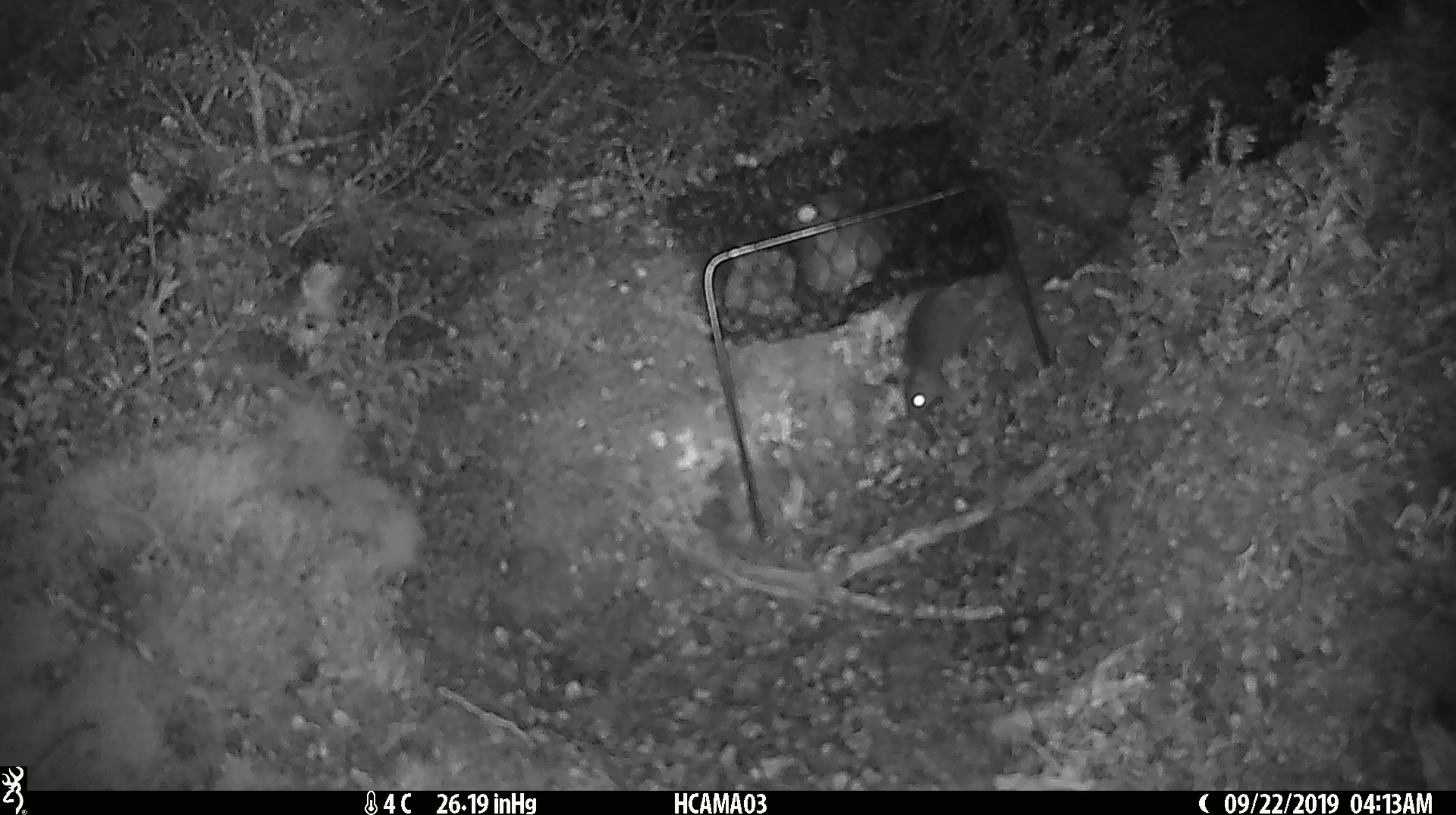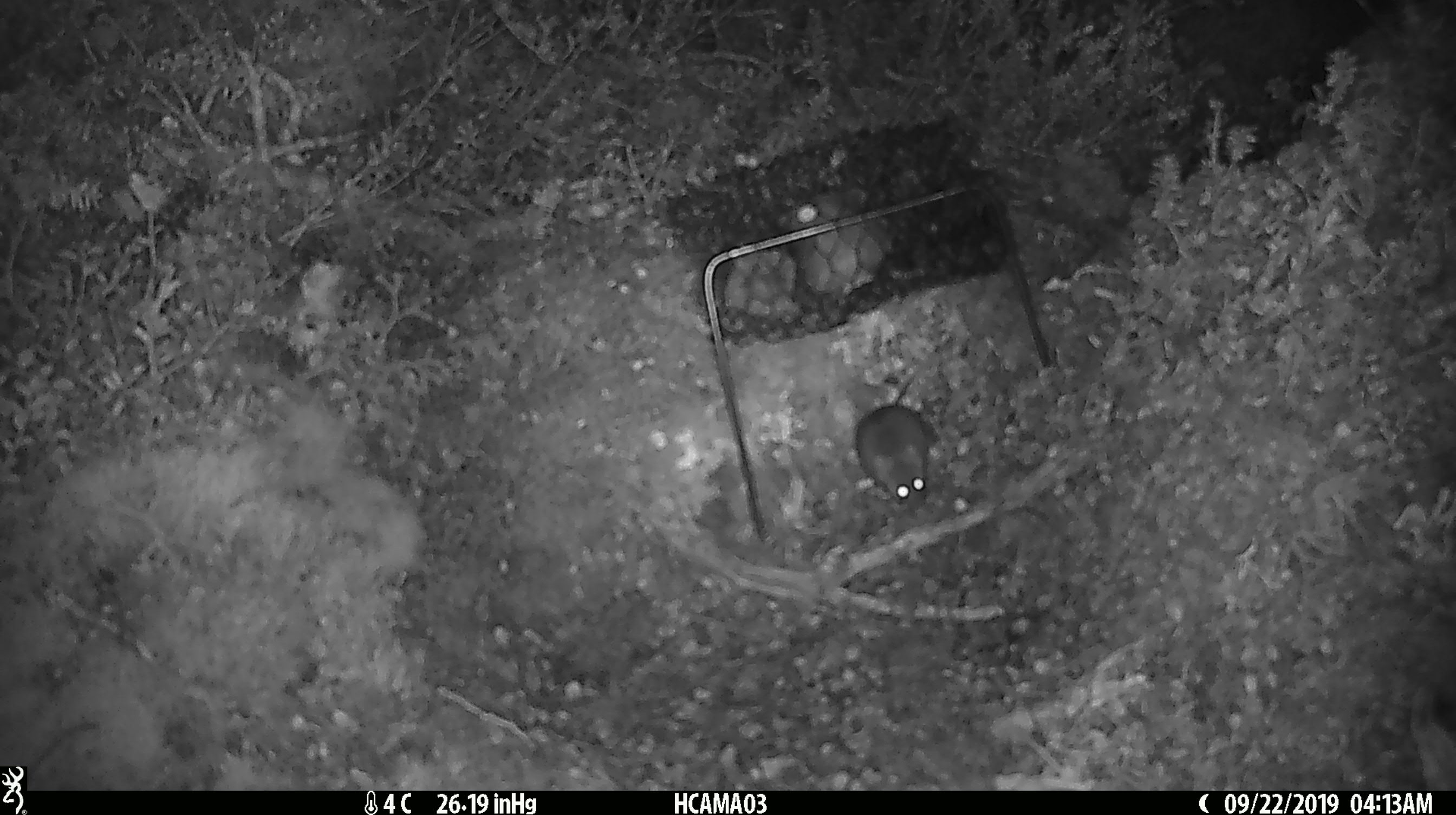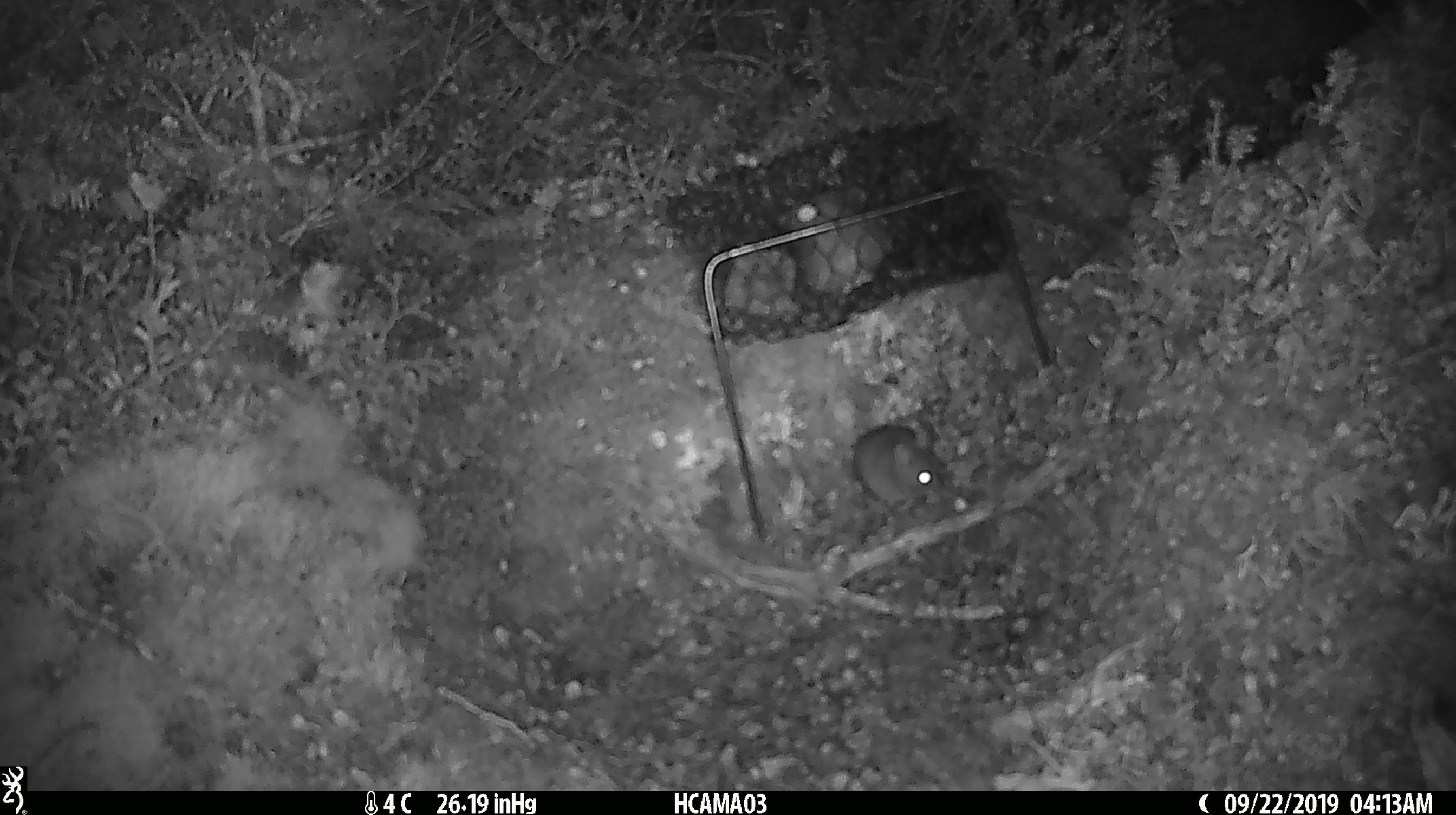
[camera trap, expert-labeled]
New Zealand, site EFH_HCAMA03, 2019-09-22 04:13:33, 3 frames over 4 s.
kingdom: Animalia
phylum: Chordata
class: Mammalia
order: Rodentia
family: Muridae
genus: Mus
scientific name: Mus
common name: mouse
Mouse (Mus).